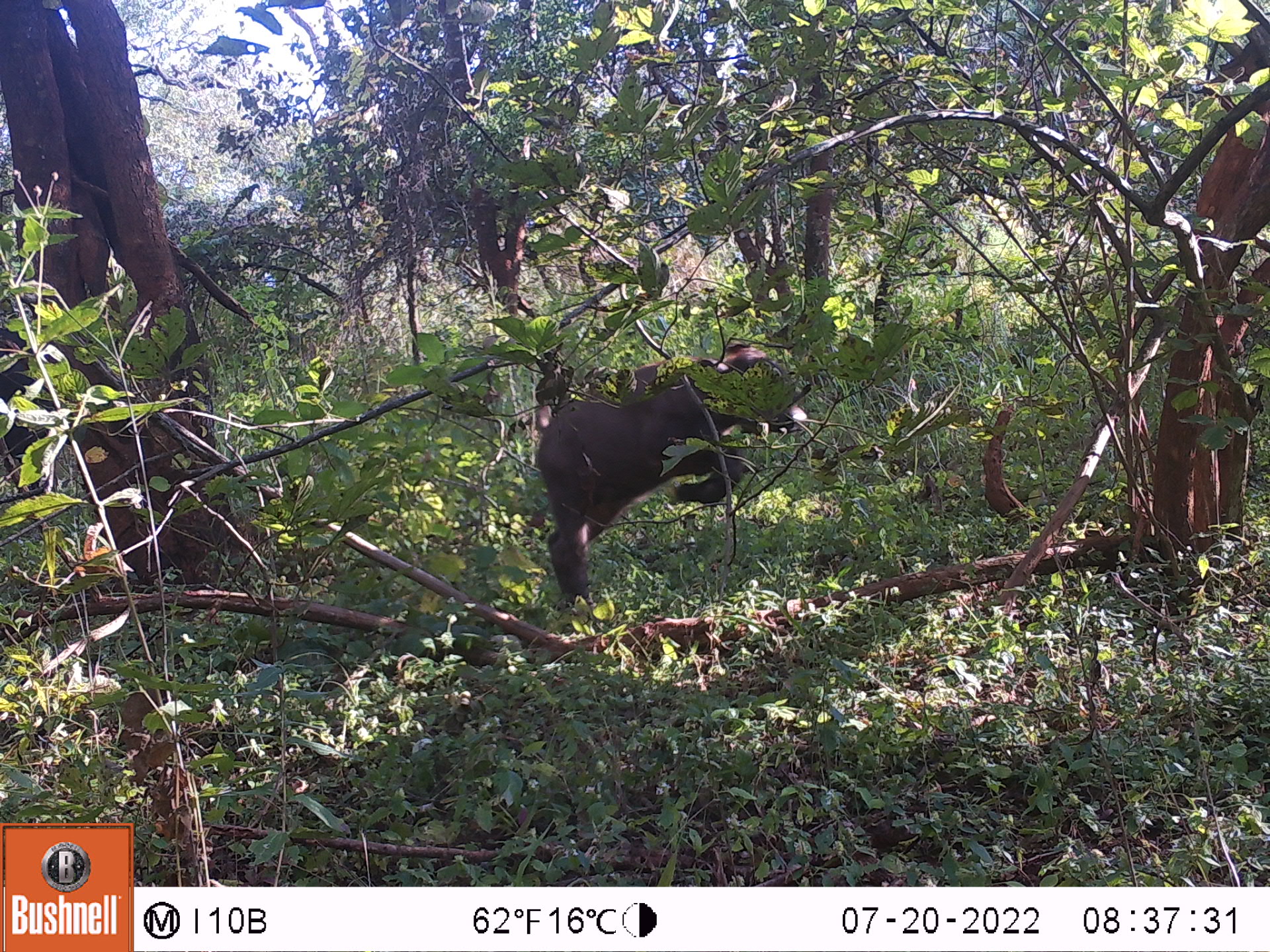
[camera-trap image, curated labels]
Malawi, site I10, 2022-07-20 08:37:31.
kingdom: Animalia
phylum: Chordata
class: Mammalia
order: Artiodactyla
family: Bovidae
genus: Syncerus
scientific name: Syncerus caffer caffer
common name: cape buffalo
Cape buffalo (Syncerus caffer caffer), count 1.